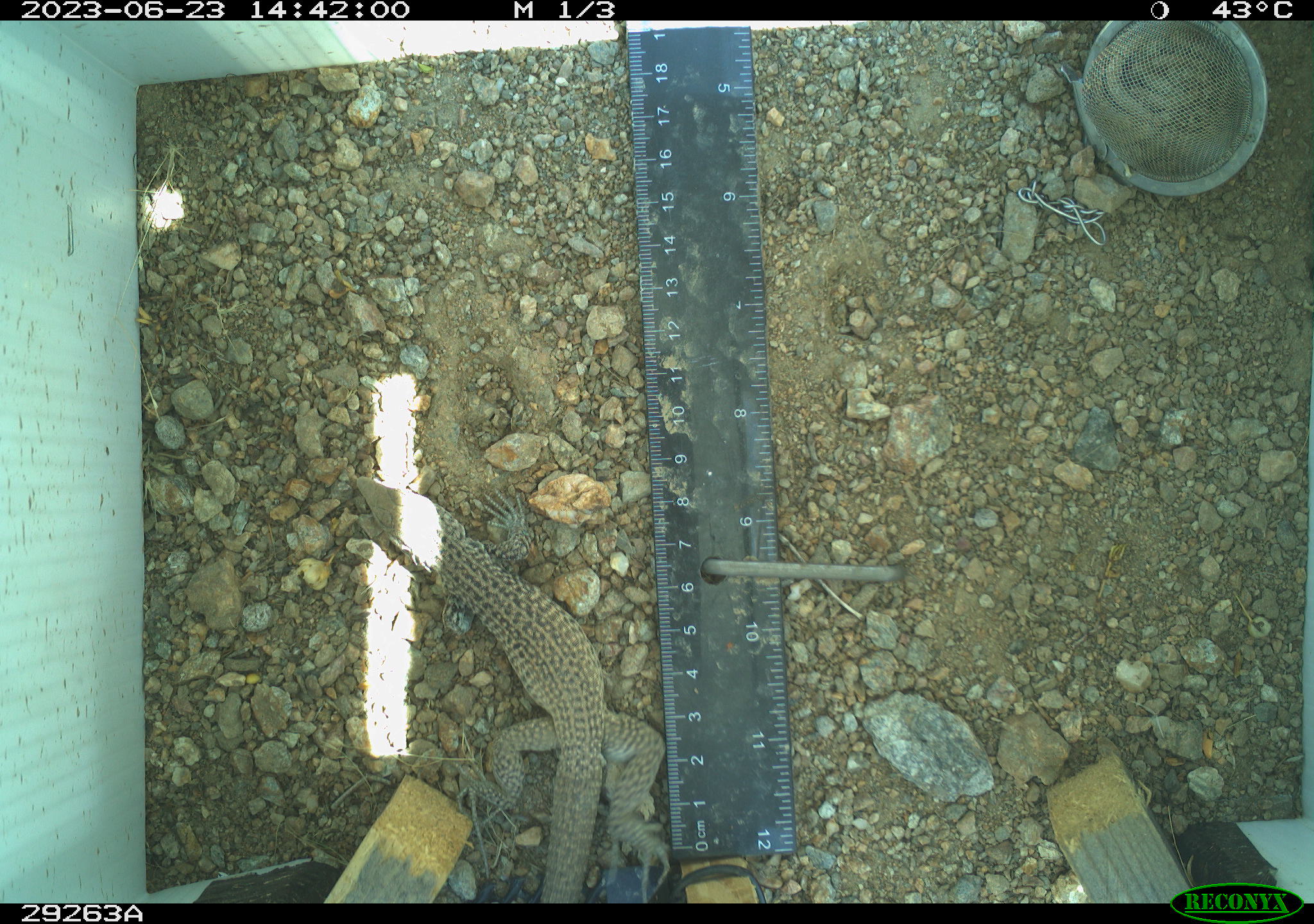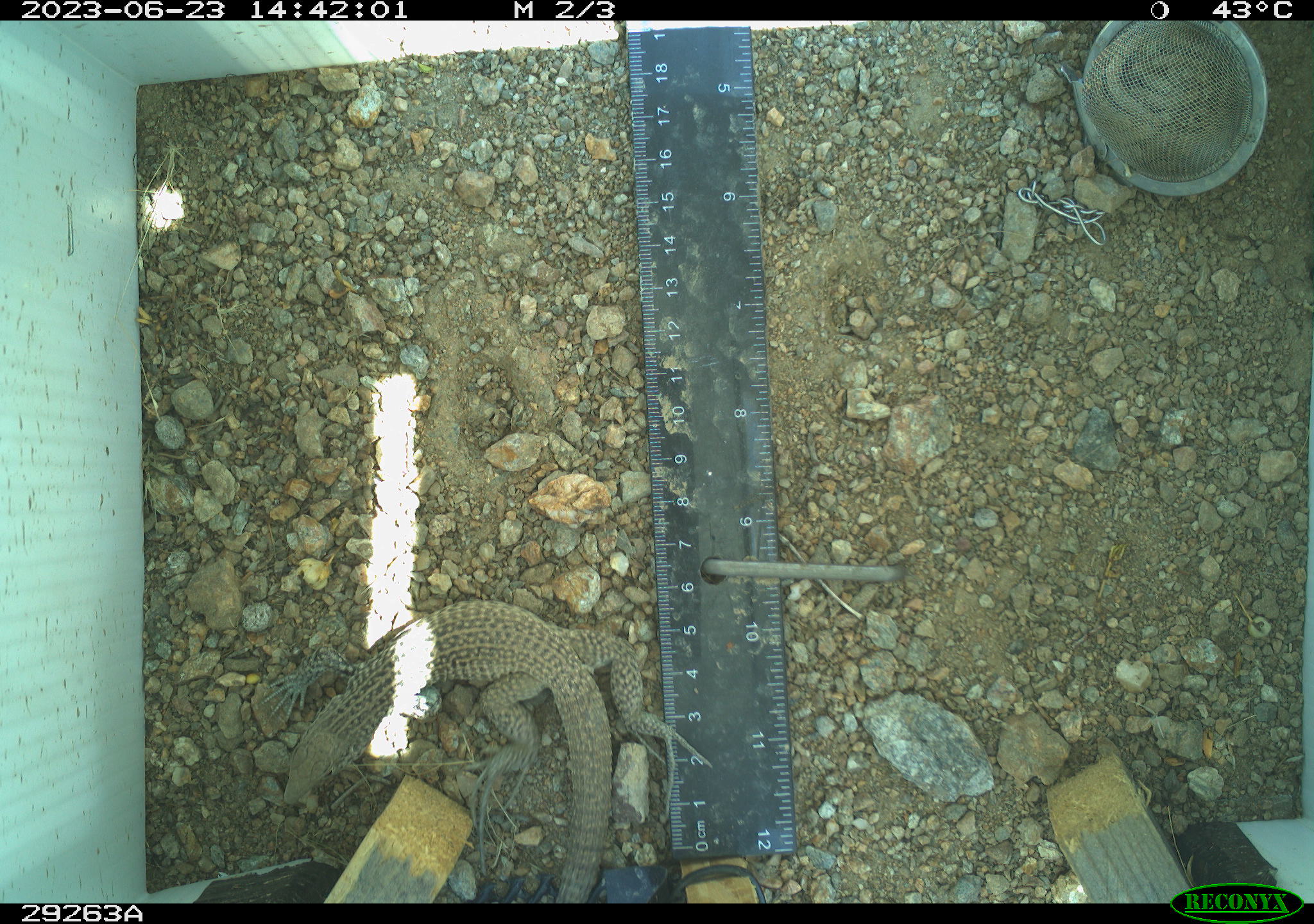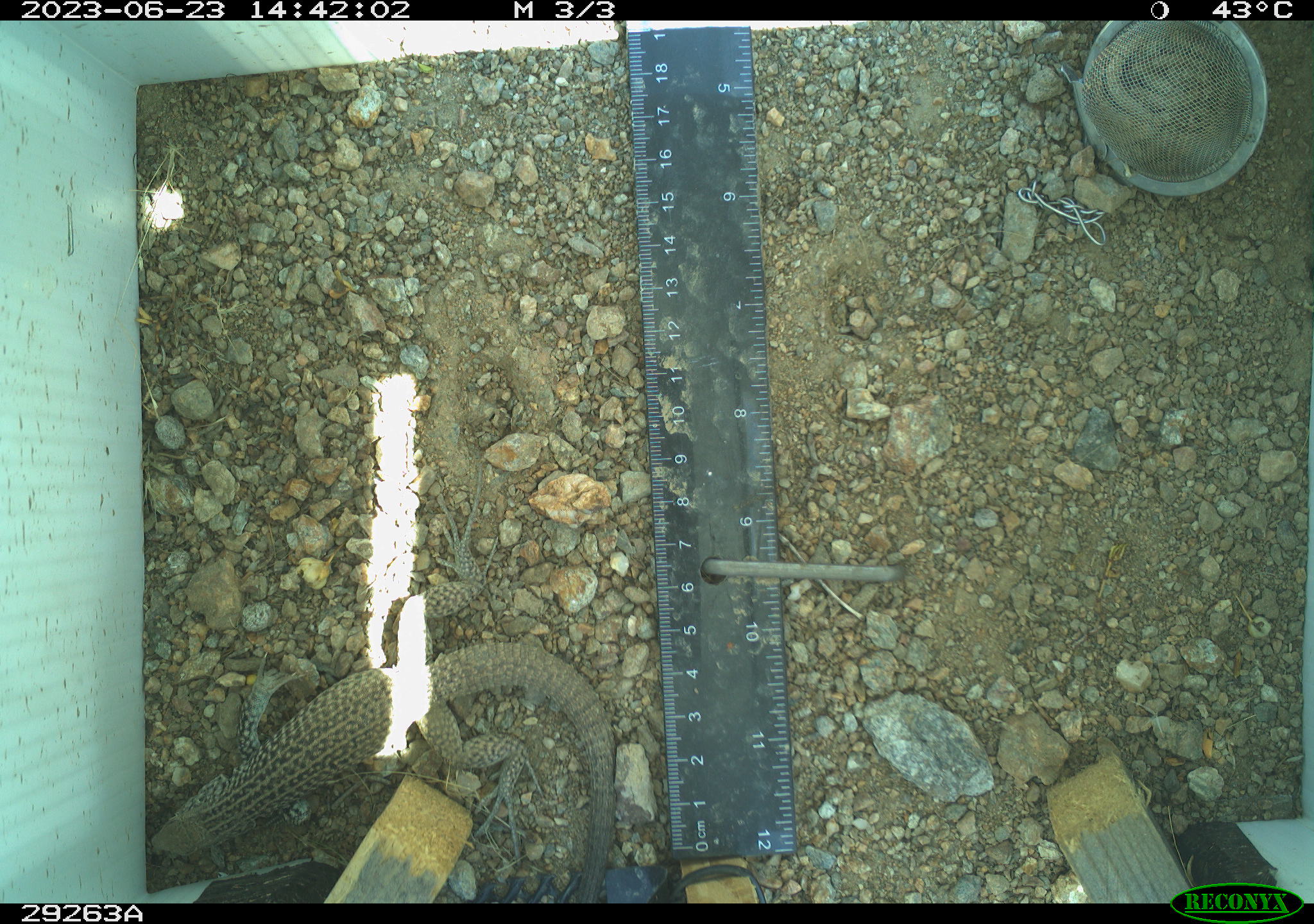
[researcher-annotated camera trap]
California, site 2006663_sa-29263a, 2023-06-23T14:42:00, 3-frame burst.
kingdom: Animalia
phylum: Chordata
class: Reptilia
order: Squamata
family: Teiidae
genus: Aspidoscelis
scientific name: Aspidoscelis tigris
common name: western whiptail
Western whiptail (Aspidoscelis tigris).